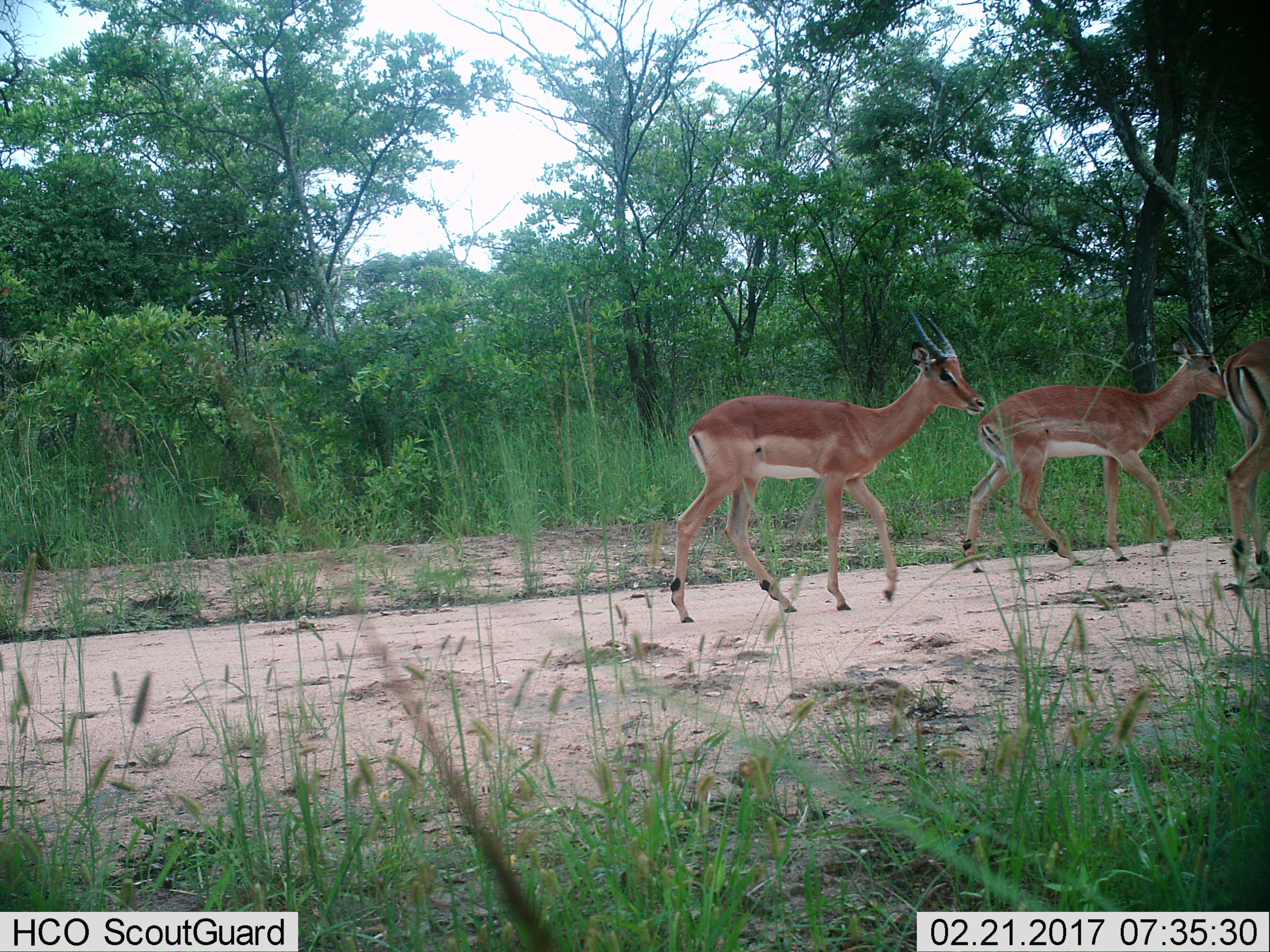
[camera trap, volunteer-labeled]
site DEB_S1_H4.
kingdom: Animalia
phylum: Chordata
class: Mammalia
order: Artiodactyla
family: Bovidae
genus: Aepyceros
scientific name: Aepyceros melampus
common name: impala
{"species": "impala (Aepyceros melampus)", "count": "3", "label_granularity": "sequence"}